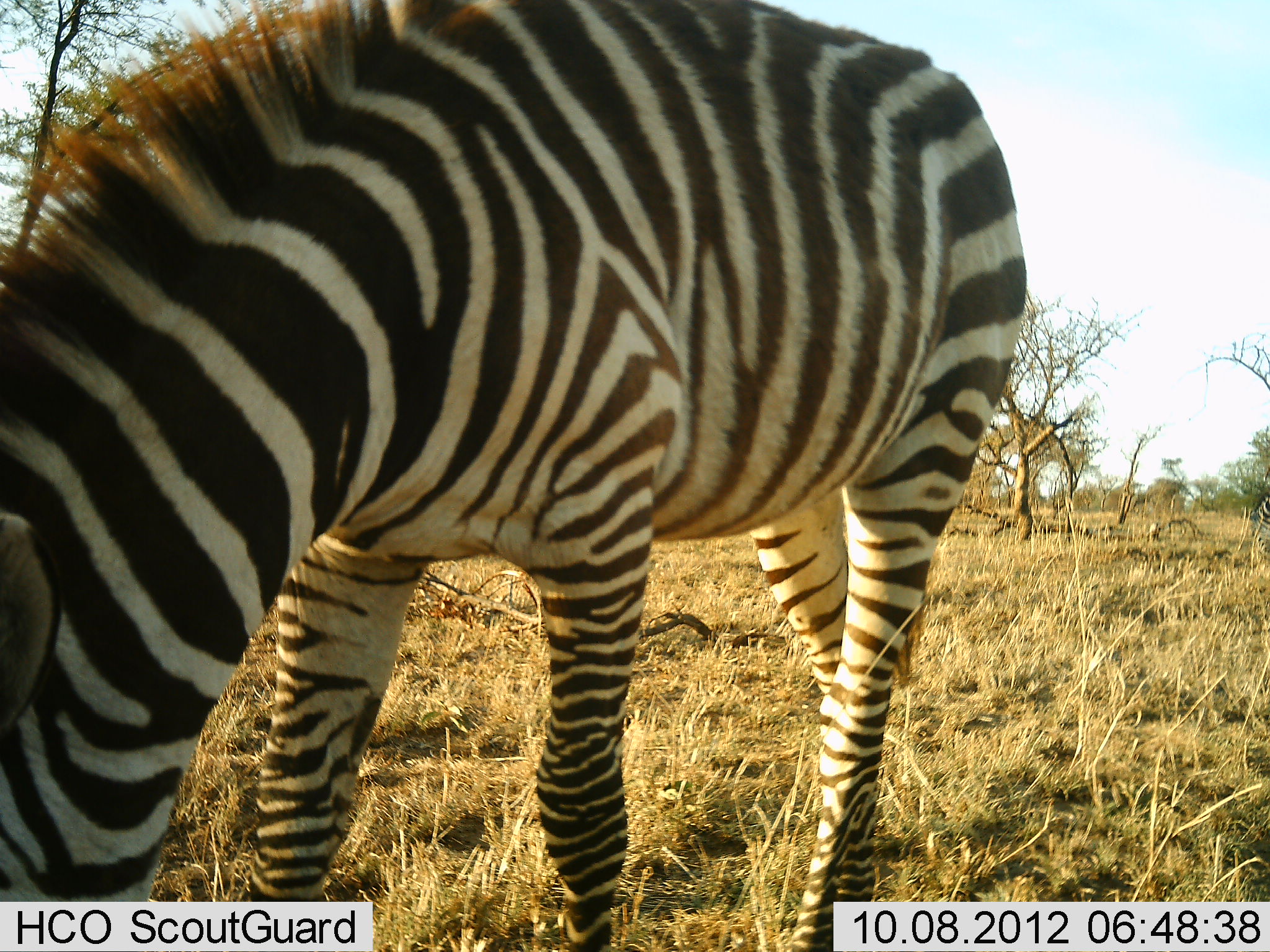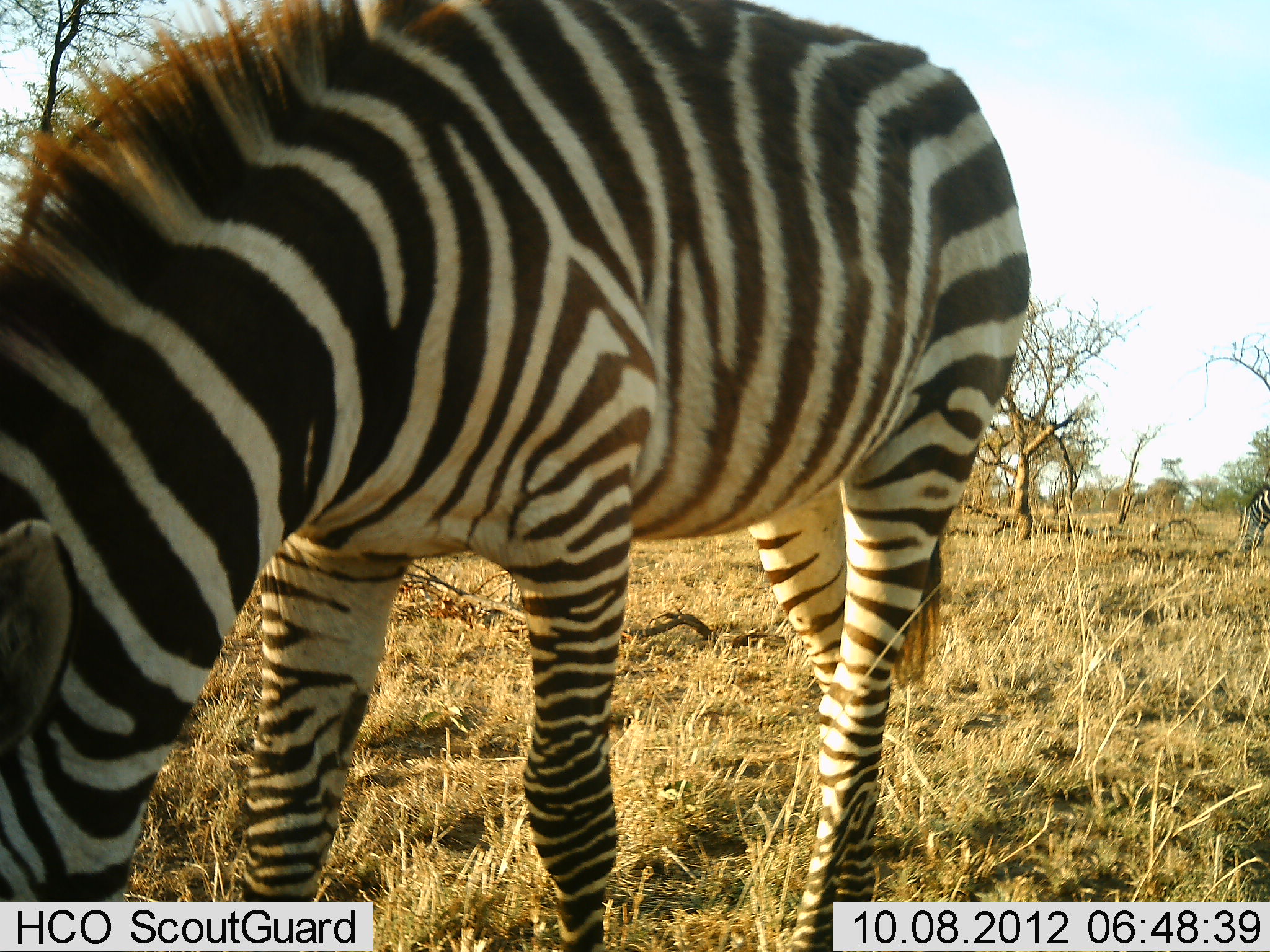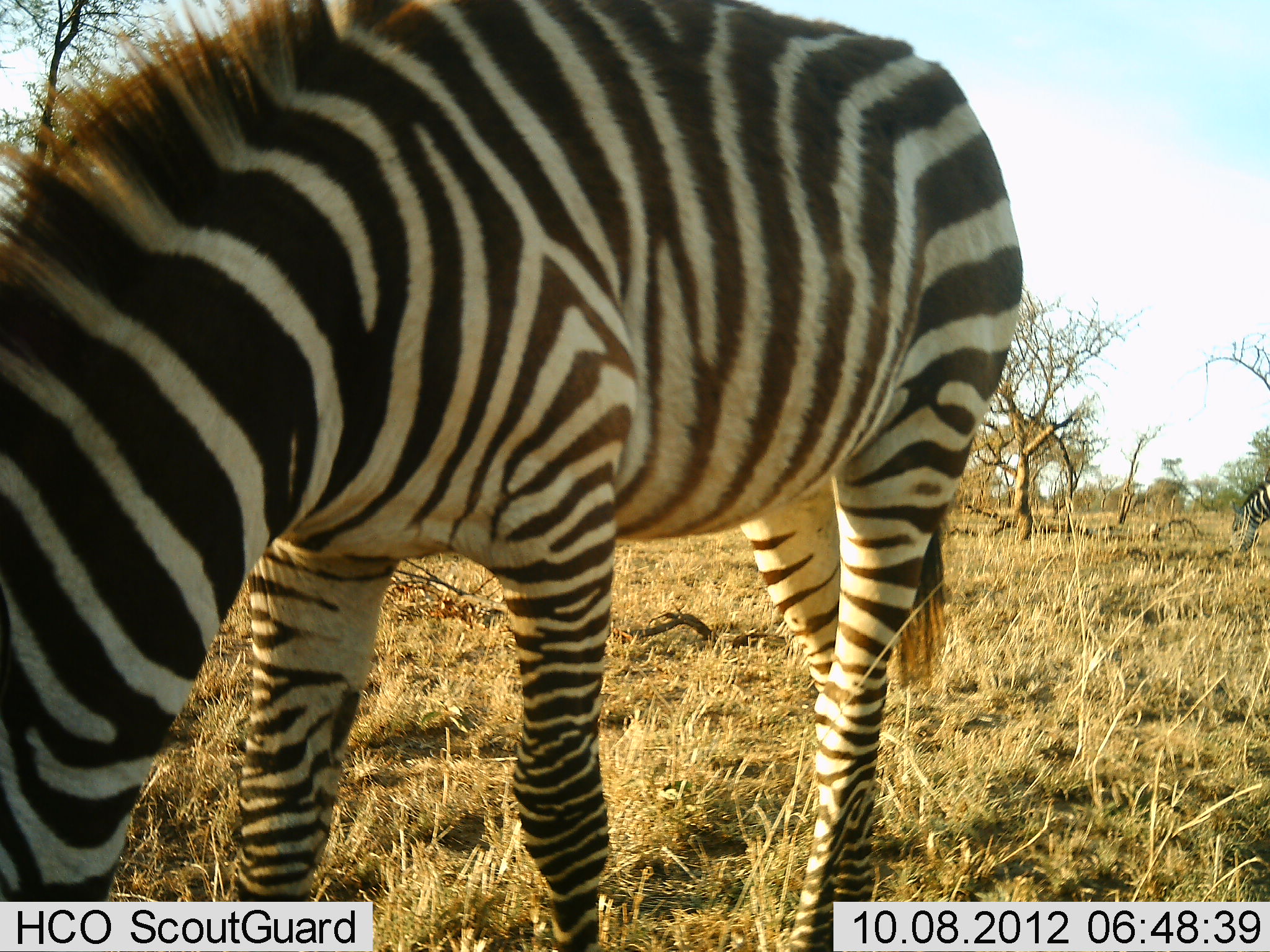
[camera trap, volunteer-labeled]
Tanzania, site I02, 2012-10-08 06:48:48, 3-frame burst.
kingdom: Animalia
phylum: Chordata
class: Mammalia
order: Perissodactyla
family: Equidae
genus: Equus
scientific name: Equus quagga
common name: plains zebra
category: zebra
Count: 2.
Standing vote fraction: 30%.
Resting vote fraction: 0%.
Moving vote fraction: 0%.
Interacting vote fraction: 0%.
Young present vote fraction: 0%.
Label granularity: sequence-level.